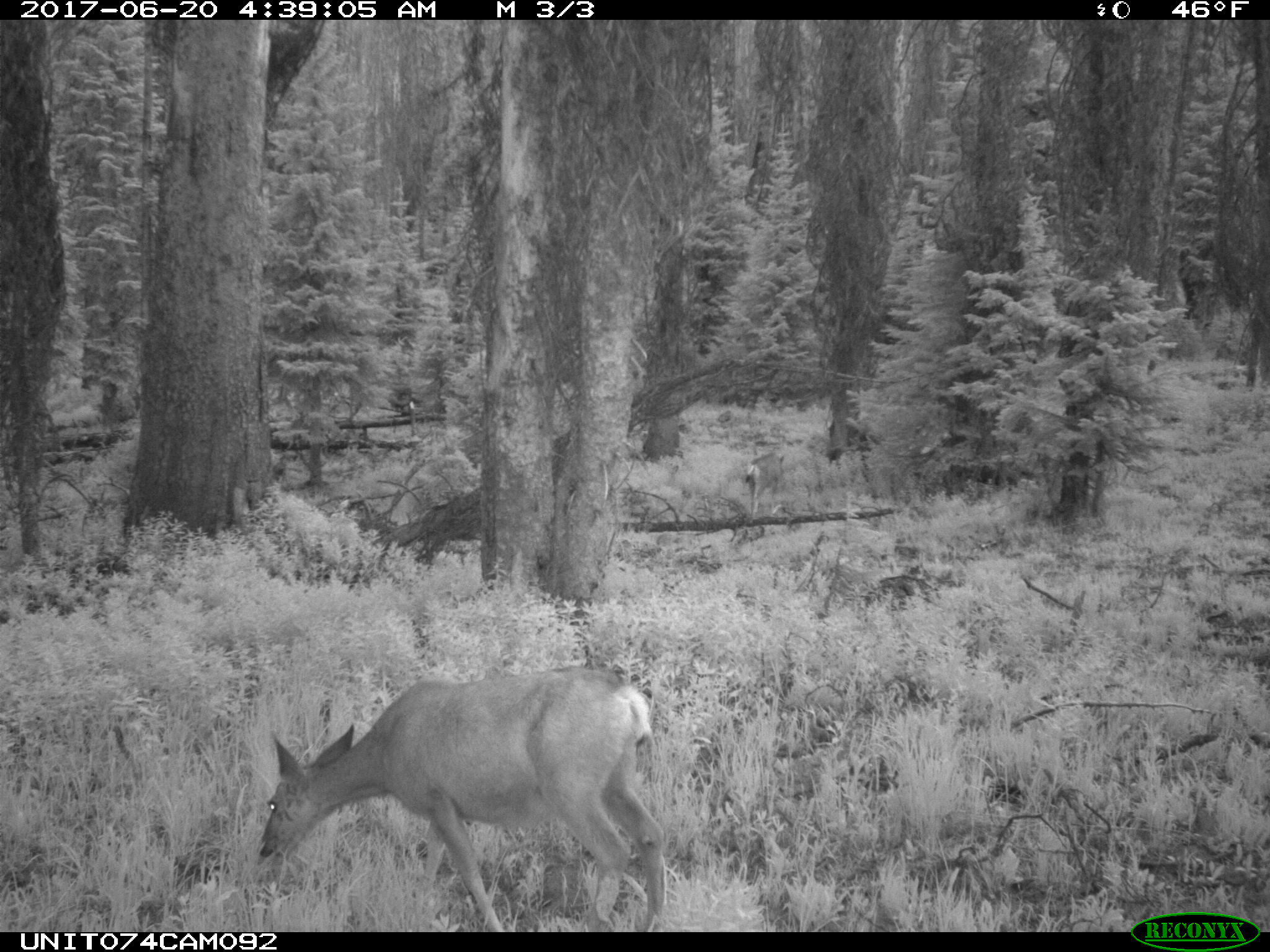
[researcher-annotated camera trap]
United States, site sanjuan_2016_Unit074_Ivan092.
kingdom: Animalia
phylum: Chordata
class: Mammalia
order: Artiodactyla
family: Cervidae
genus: Odocoileus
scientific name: Odocoileus hemionus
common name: mule deer